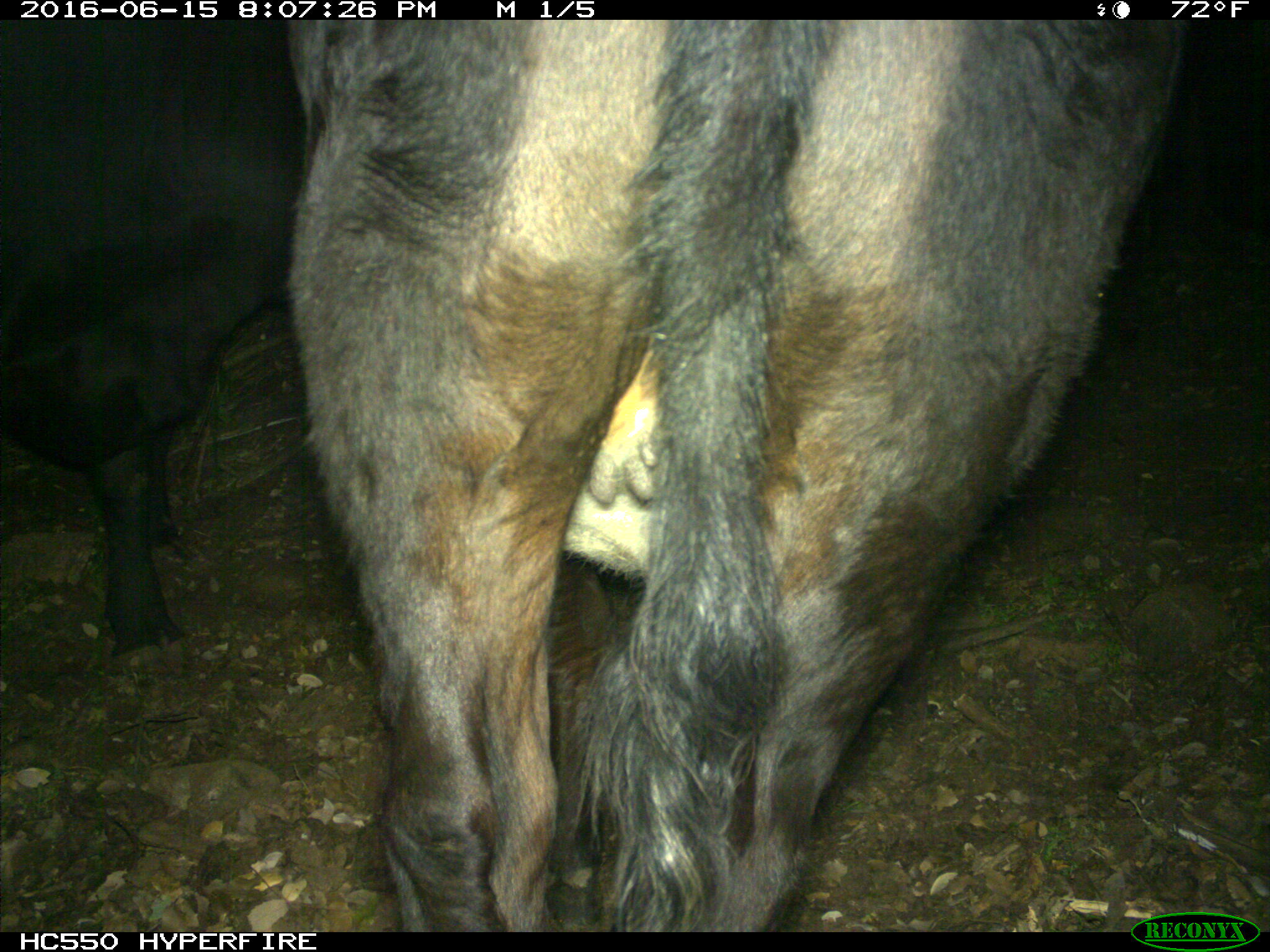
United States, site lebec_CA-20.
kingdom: Animalia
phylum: Chordata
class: Mammalia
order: Artiodactyla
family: Bovidae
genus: Bos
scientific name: Bos taurus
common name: domestic cow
Bos taurus (domestic cow).